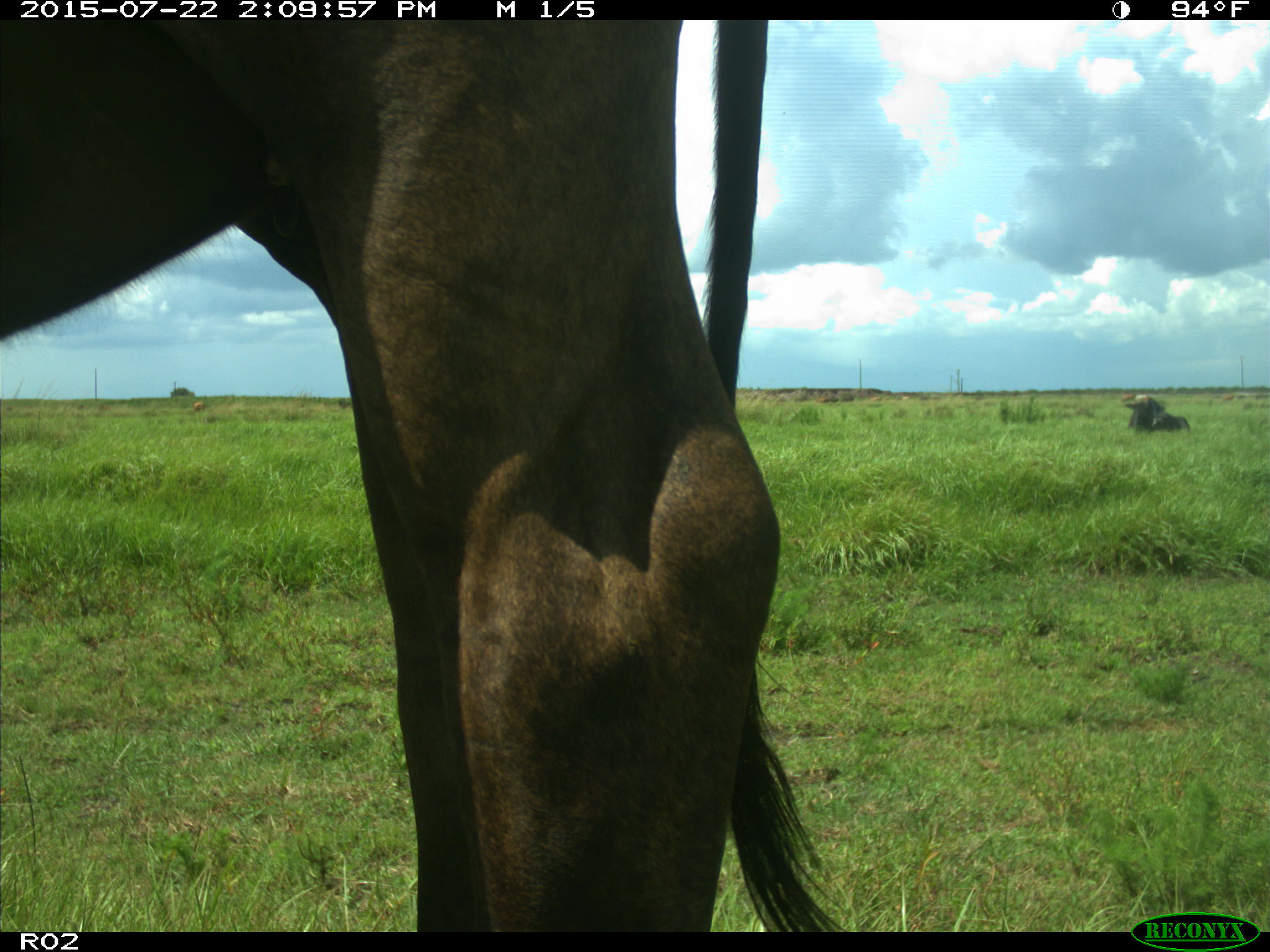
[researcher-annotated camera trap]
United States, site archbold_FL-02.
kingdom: Animalia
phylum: Chordata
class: Mammalia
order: Artiodactyla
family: Bovidae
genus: Bos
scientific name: Bos taurus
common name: domestic cow